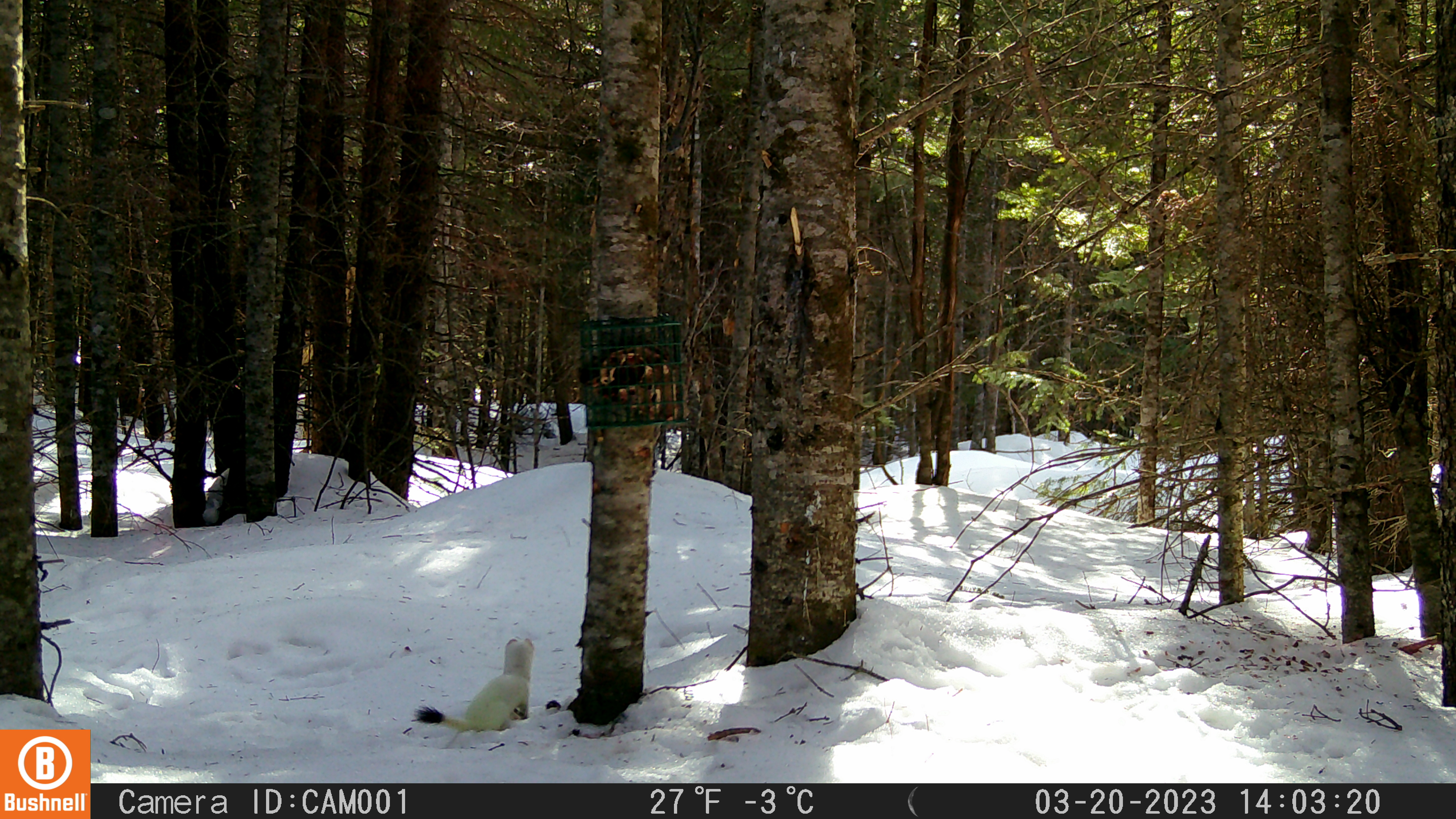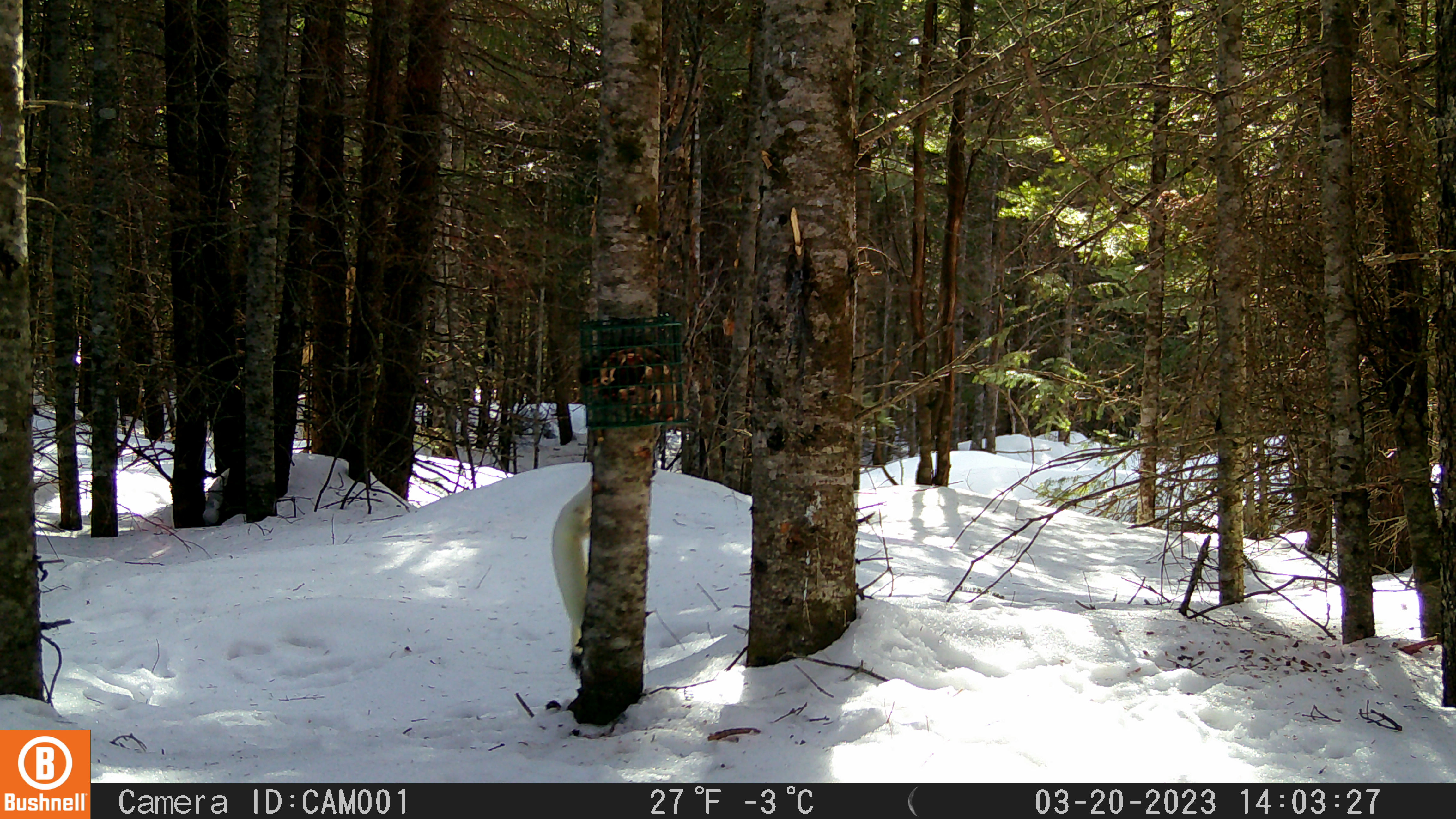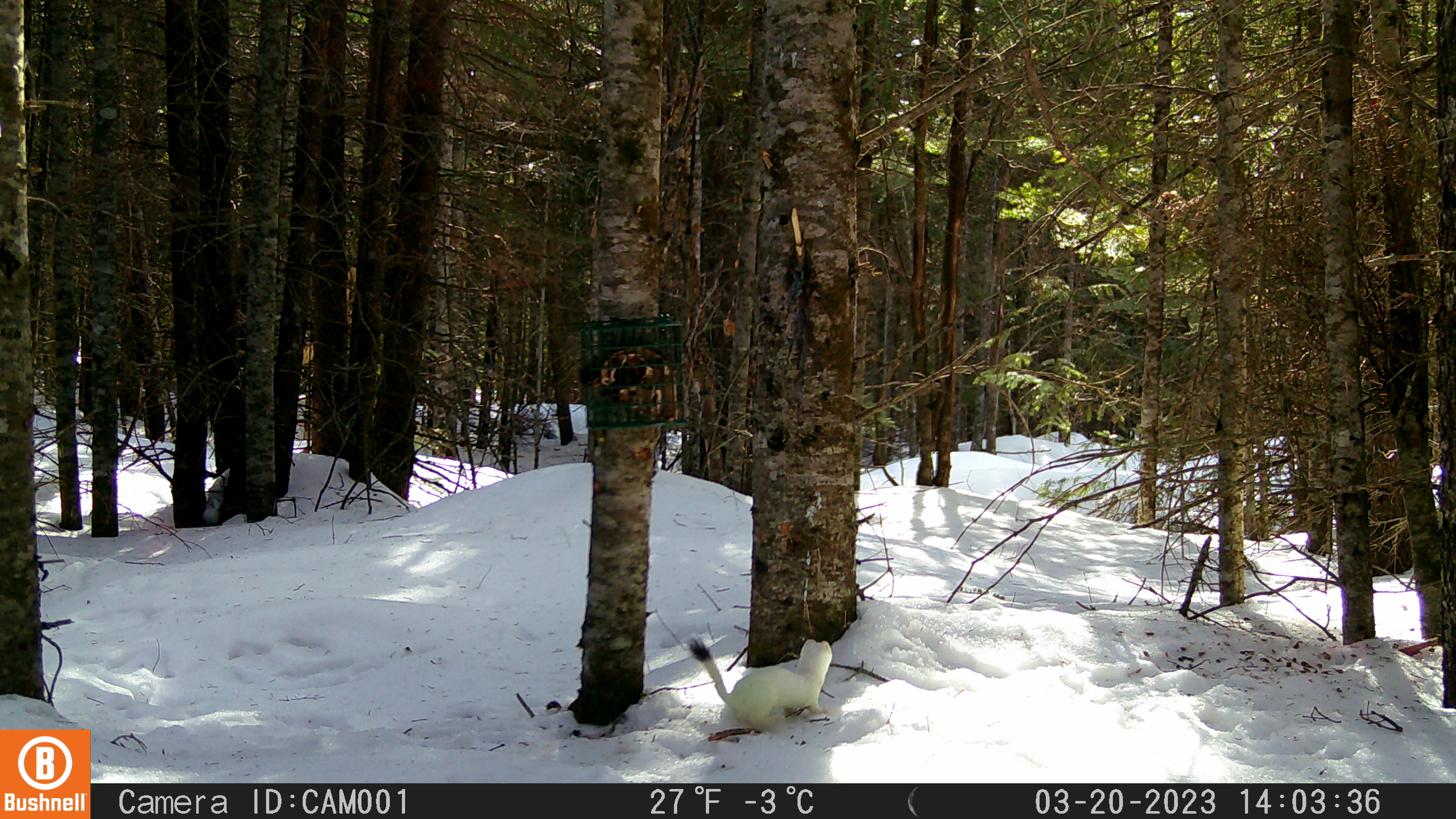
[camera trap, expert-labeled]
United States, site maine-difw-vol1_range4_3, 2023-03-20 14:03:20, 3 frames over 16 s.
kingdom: Animalia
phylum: Chordata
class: Mammalia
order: Carnivora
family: Mustelidae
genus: Mustela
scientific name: Mustela richardsonii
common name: short-tailed weasel